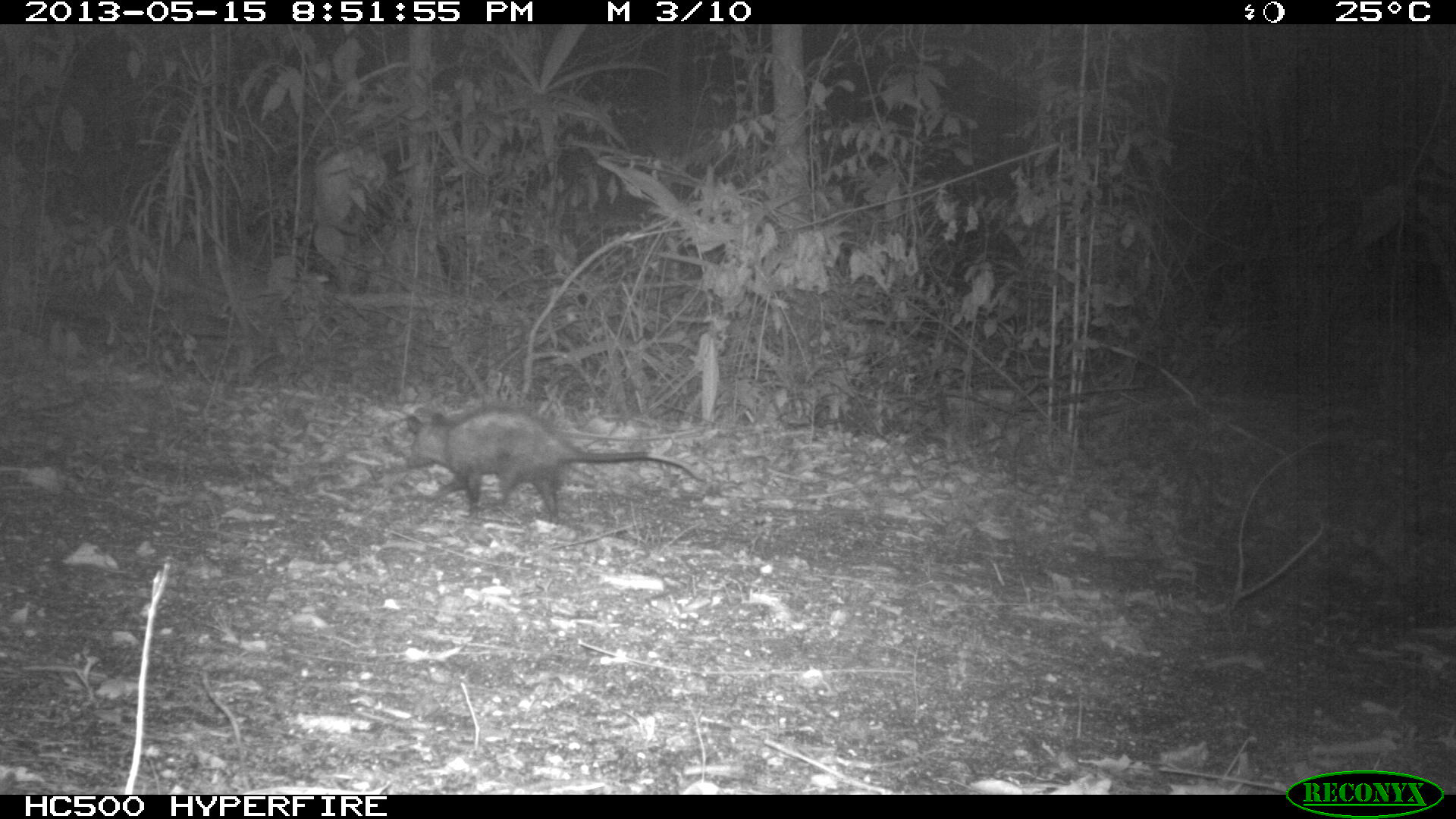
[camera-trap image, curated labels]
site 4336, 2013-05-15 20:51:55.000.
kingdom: Animalia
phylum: Chordata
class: Mammalia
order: Didelphimorphia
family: Didelphidae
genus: Didelphis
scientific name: Didelphis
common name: american opossums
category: didelphis sp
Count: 1.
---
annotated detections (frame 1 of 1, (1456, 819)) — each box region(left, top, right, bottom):
didelphis sp: region(405, 405, 705, 523)